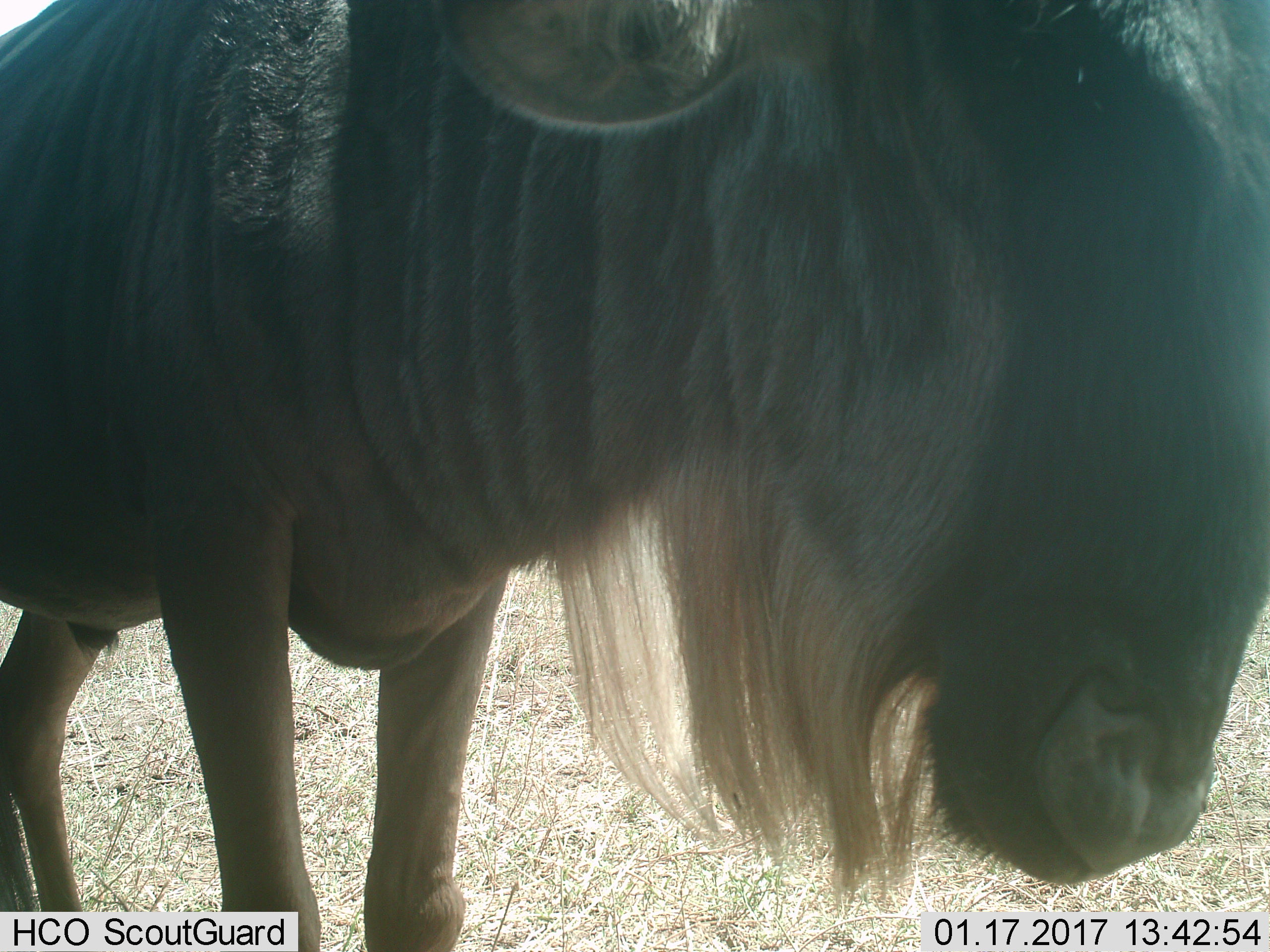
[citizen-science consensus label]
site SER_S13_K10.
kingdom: Animalia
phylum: Chordata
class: Mammalia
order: Artiodactyla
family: Bovidae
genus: Connochaetes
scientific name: Connochaetes taurinus taurinus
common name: blue wildebeest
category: wildebeestblue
Wildebeestblue (blue wildebeest) (Connochaetes taurinus taurinus), count 1. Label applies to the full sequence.